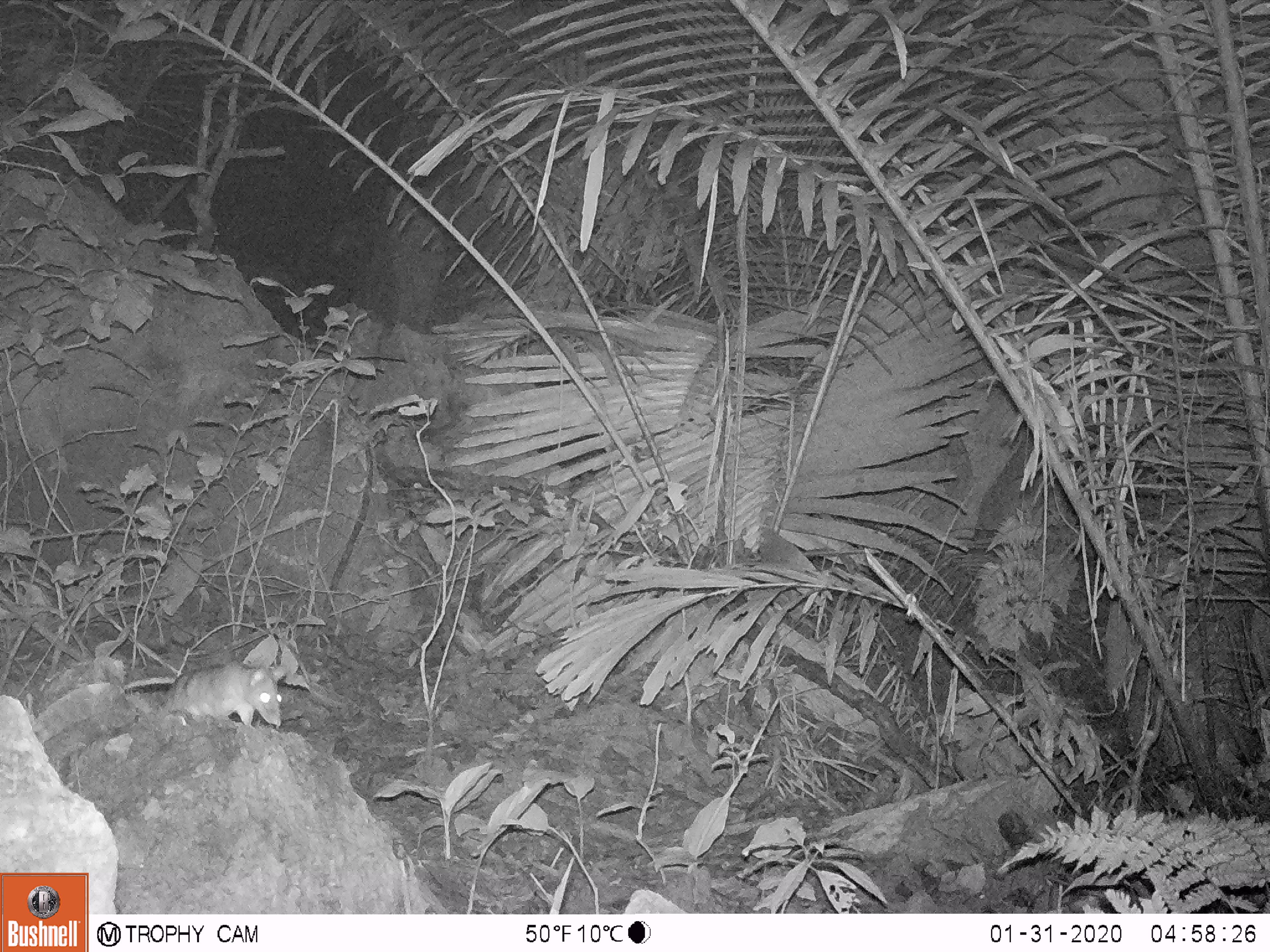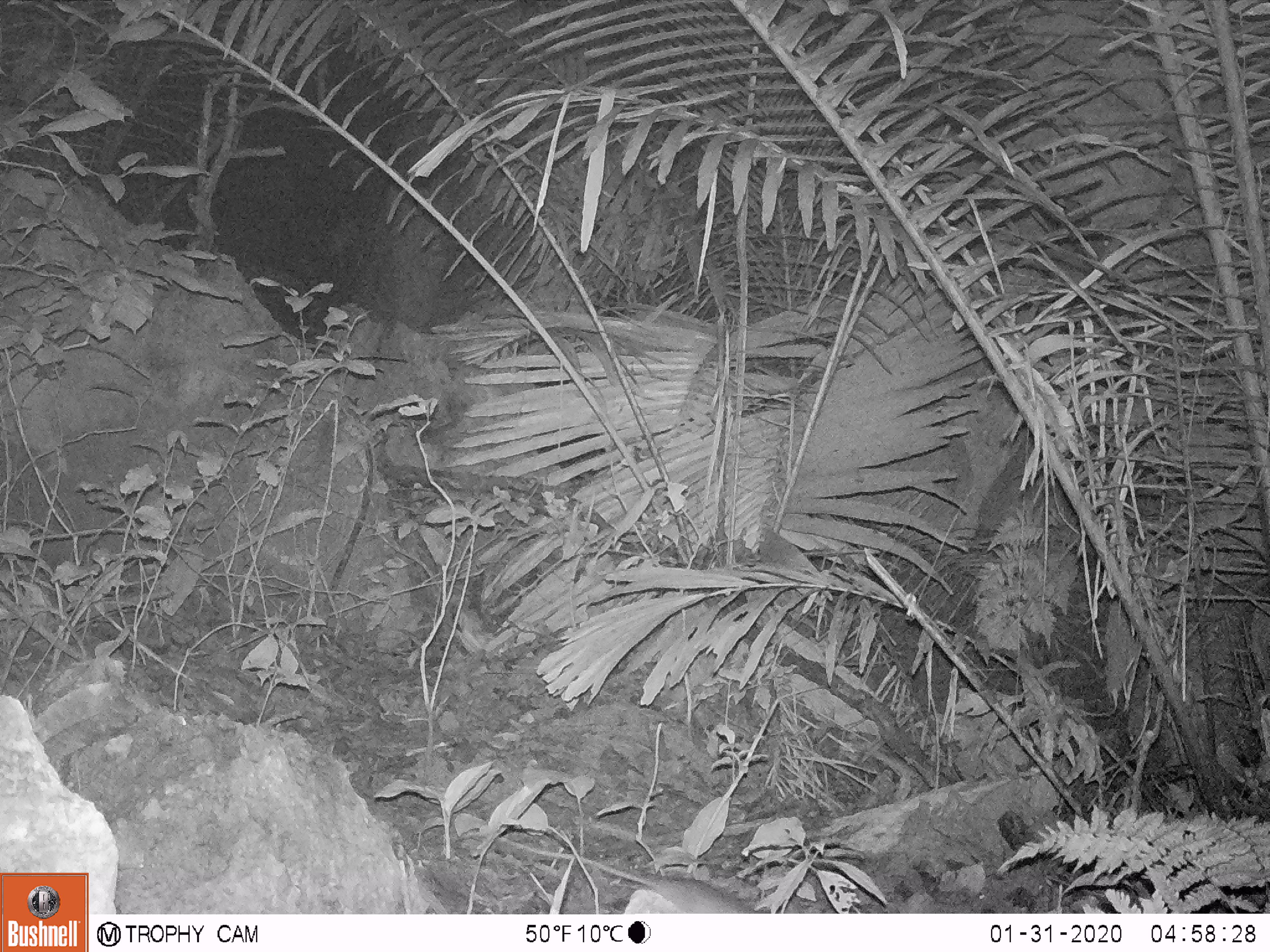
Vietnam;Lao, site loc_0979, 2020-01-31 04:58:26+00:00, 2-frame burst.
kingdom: Animalia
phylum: Chordata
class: Mammalia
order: Rodentia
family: Muridae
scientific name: Muridae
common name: old-world mice and rats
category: unidentified murid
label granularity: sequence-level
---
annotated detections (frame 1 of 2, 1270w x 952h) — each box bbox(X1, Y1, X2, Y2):
unidentified murid: bbox(122, 663, 282, 727)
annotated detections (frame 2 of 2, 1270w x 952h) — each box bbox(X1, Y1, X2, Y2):
unidentified murid: bbox(493, 835, 767, 913)